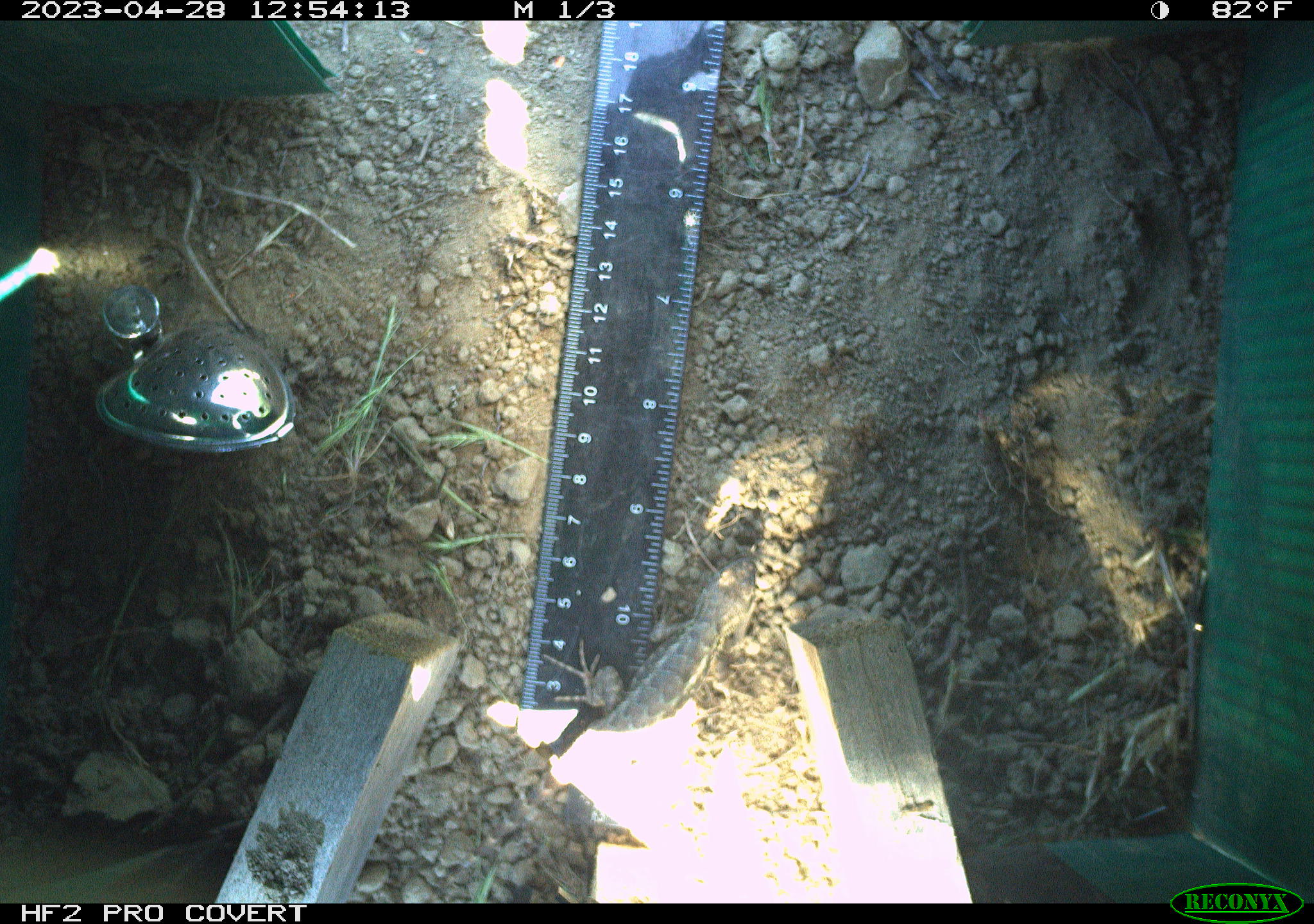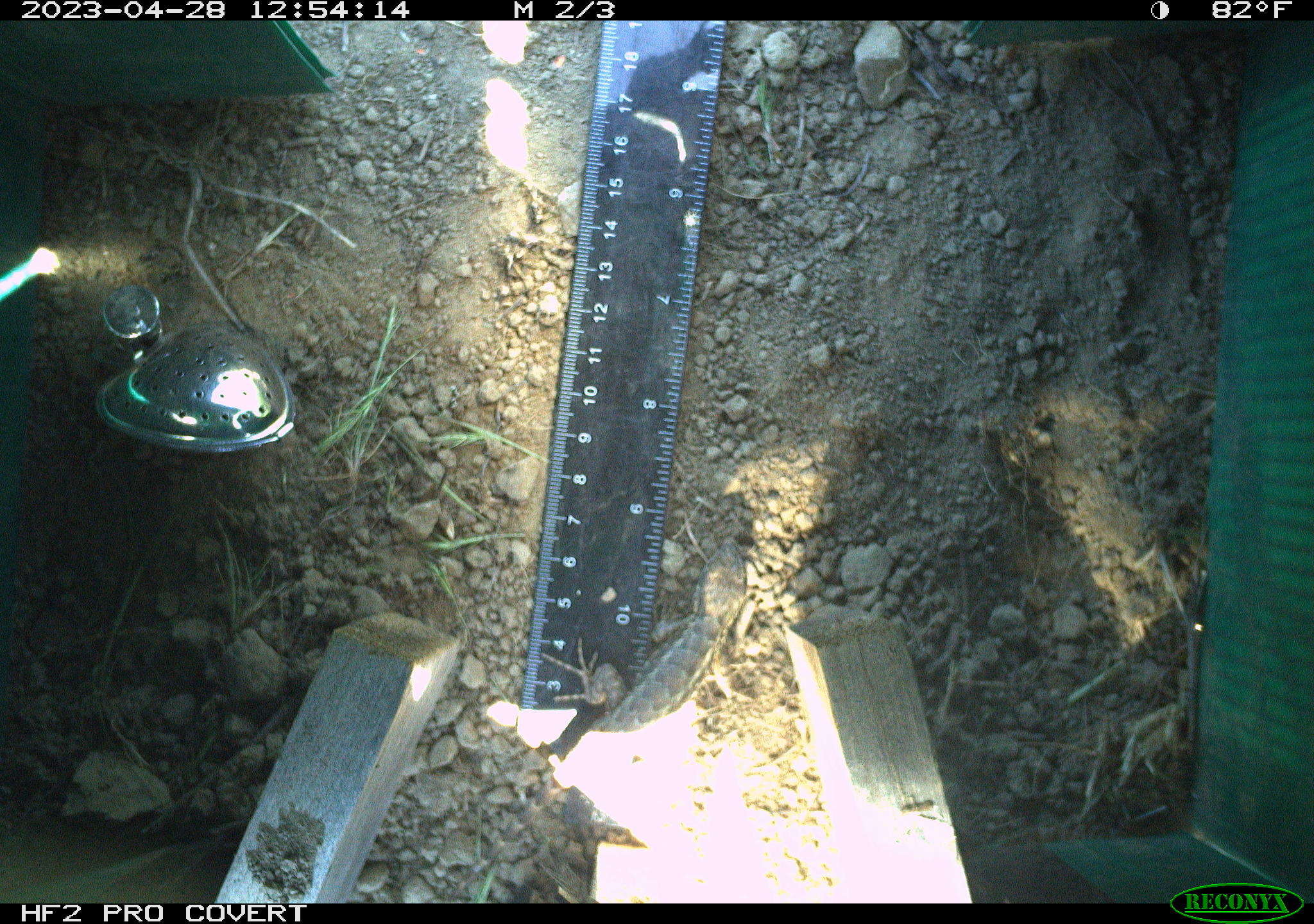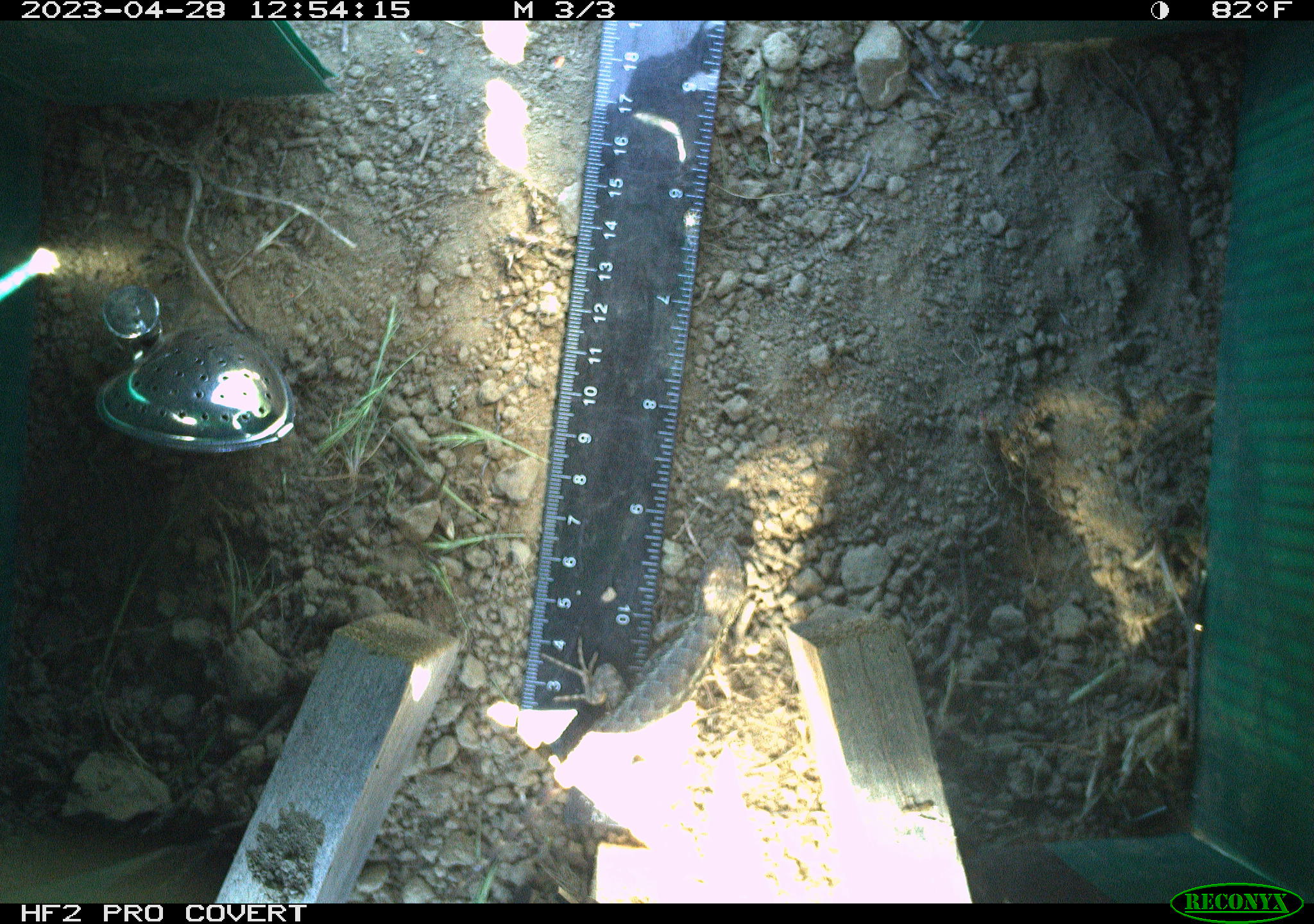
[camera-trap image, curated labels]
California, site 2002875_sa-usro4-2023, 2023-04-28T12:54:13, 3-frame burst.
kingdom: Animalia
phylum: Chordata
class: Reptilia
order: Squamata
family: Phrynosomatidae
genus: Sceloporus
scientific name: Sceloporus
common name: spiny lizards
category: sceloporus species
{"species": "sceloporus species (spiny lizards) (Sceloporus)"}